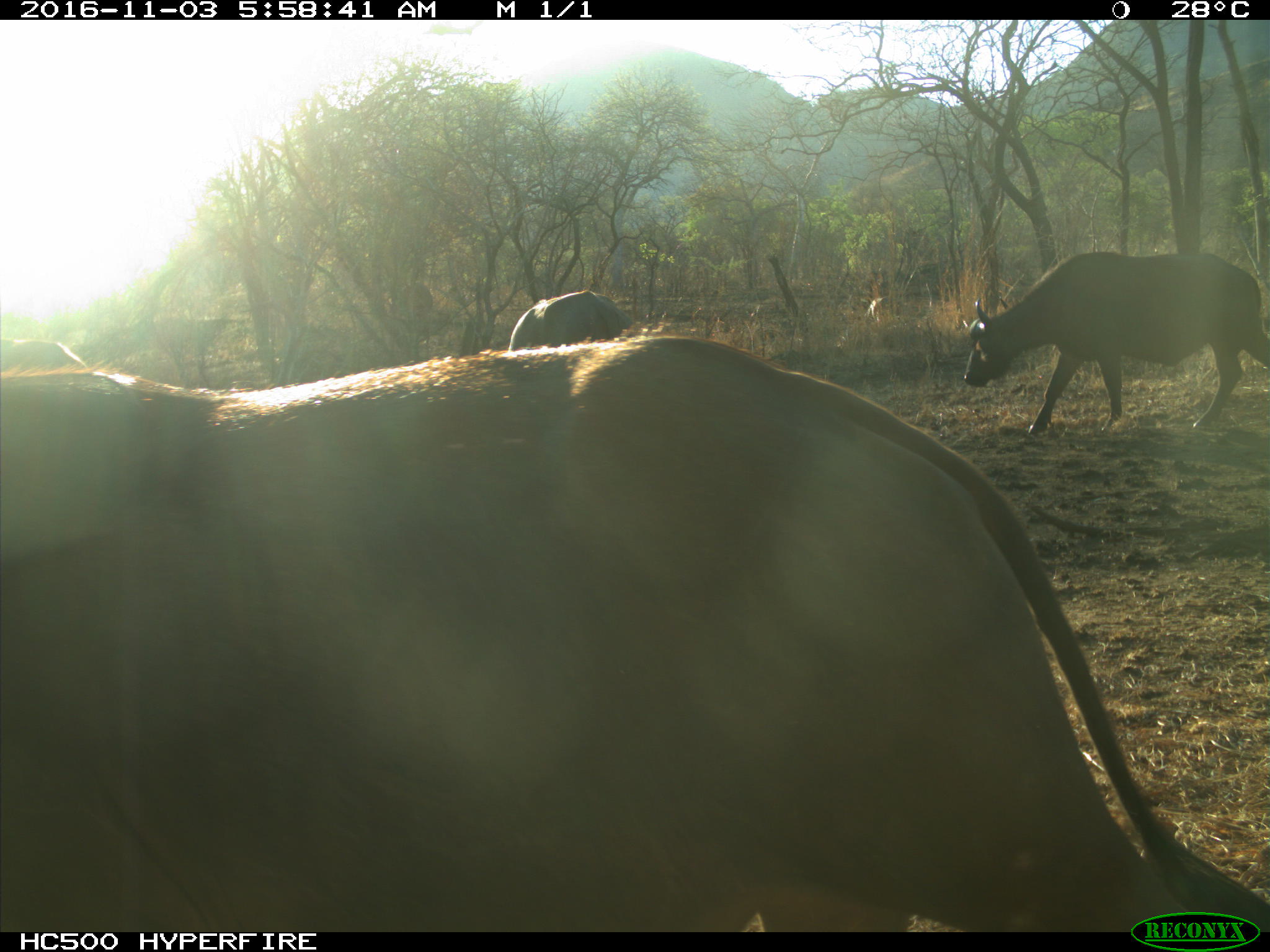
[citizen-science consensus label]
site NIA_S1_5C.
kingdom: Animalia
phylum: Chordata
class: Mammalia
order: Artiodactyla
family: Bovidae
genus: Syncerus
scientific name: Syncerus caffer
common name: african buffalo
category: buffalo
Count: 4.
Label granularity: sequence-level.